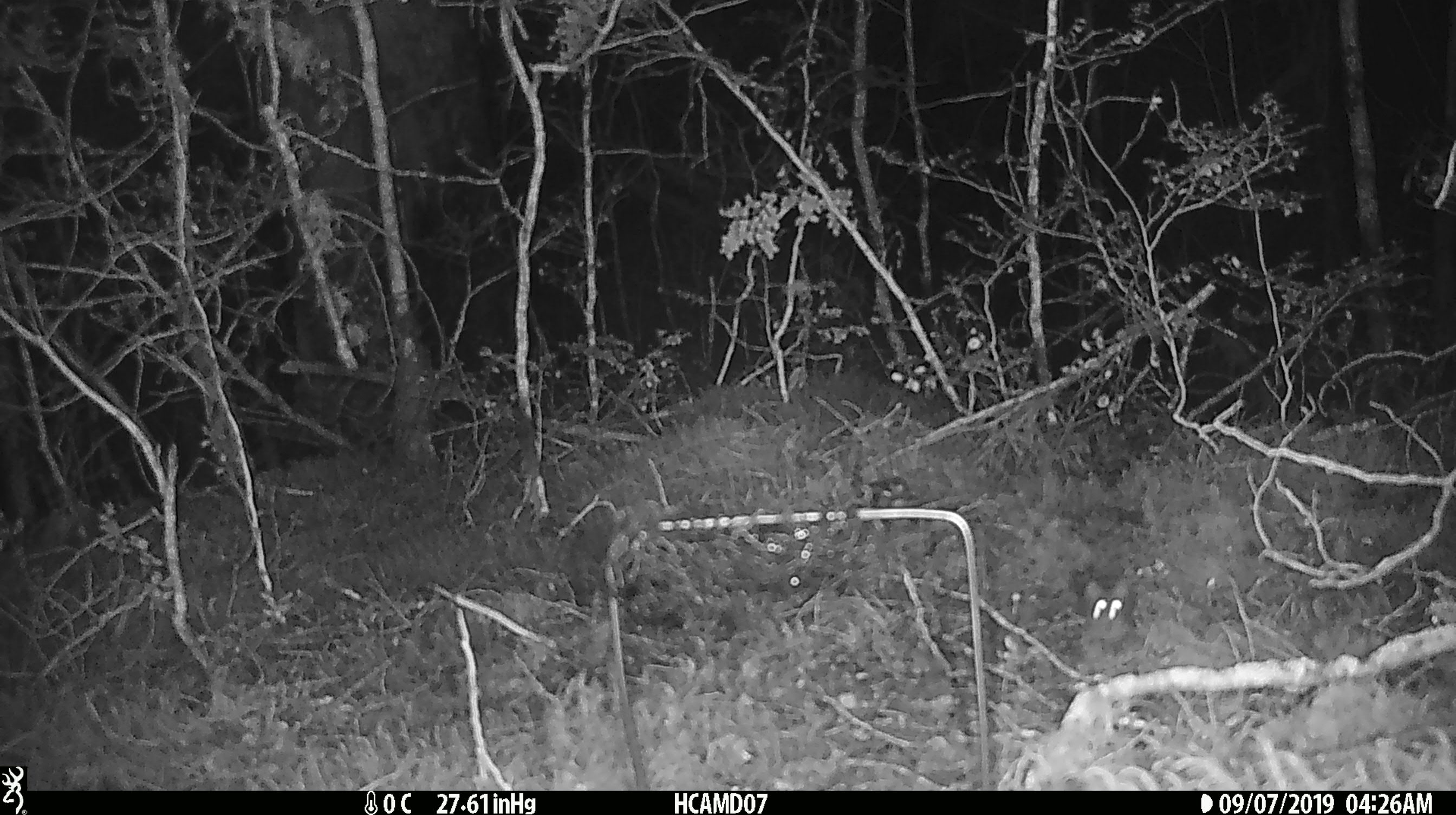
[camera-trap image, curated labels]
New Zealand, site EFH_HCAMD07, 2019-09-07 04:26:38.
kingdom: Animalia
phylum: Chordata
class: Mammalia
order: Rodentia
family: Muridae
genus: Mus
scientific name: Mus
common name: mouse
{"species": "mouse (Mus)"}